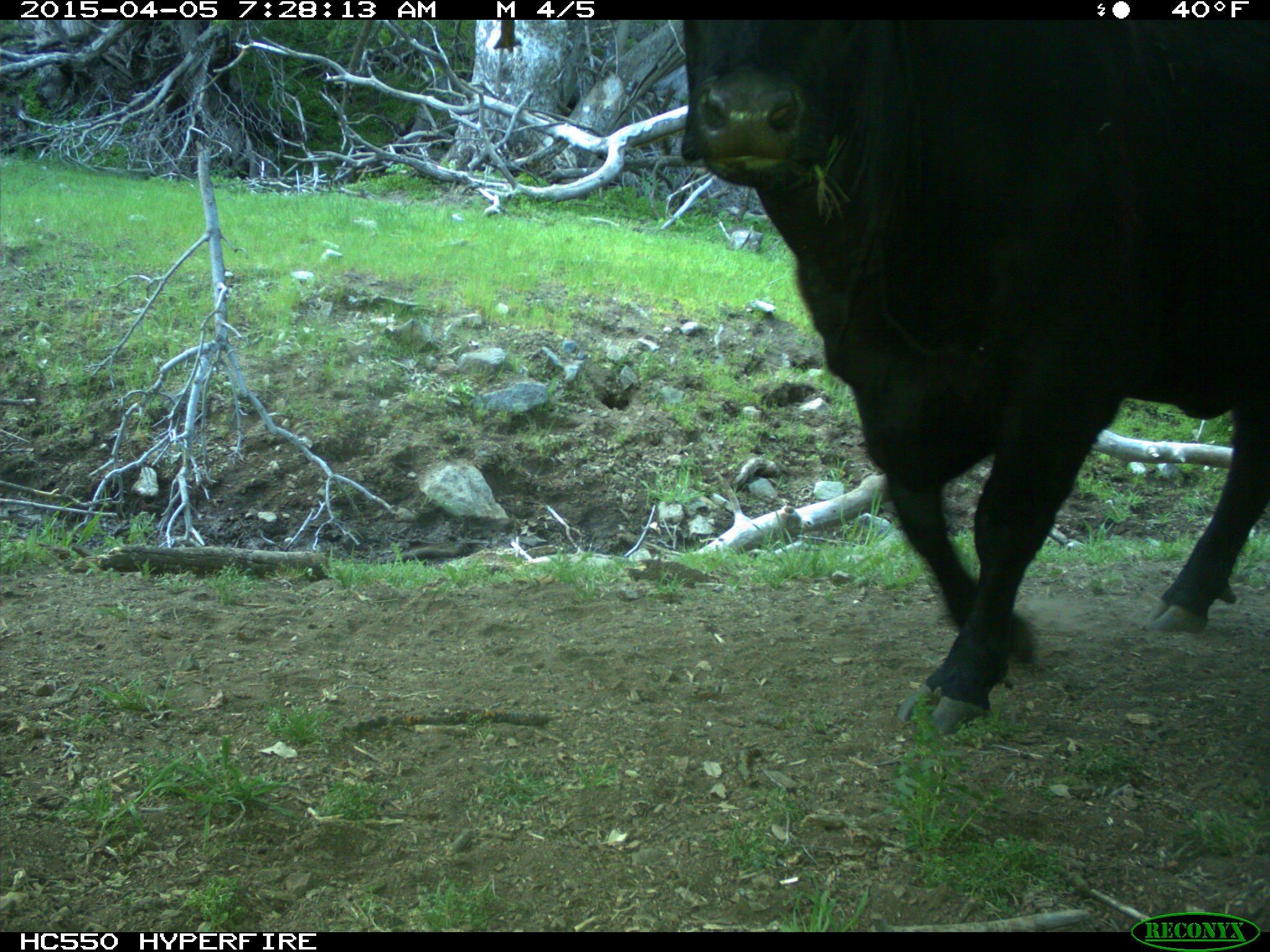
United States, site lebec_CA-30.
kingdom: Animalia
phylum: Chordata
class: Mammalia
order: Artiodactyla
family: Bovidae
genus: Bos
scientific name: Bos taurus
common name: domestic cow